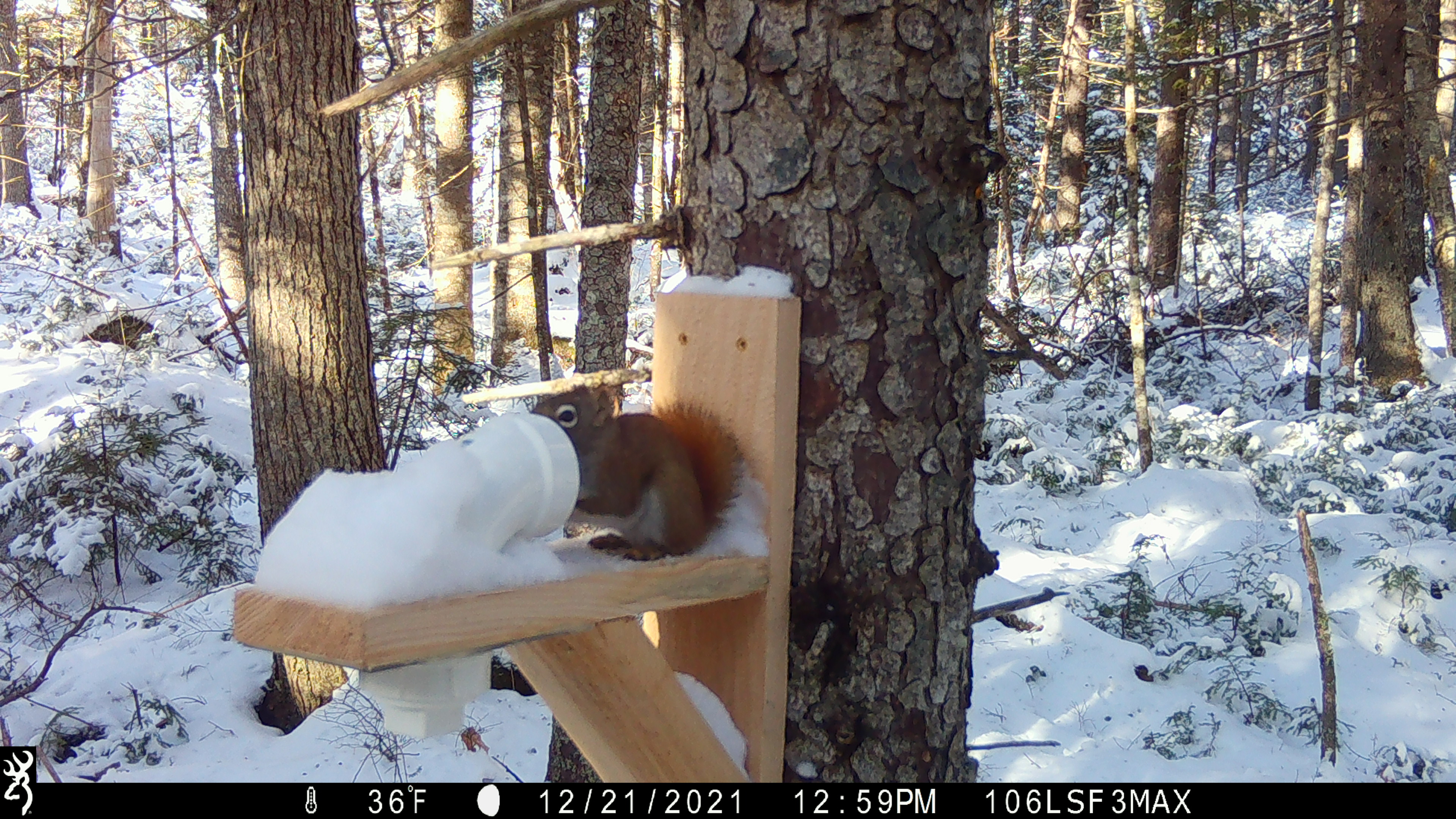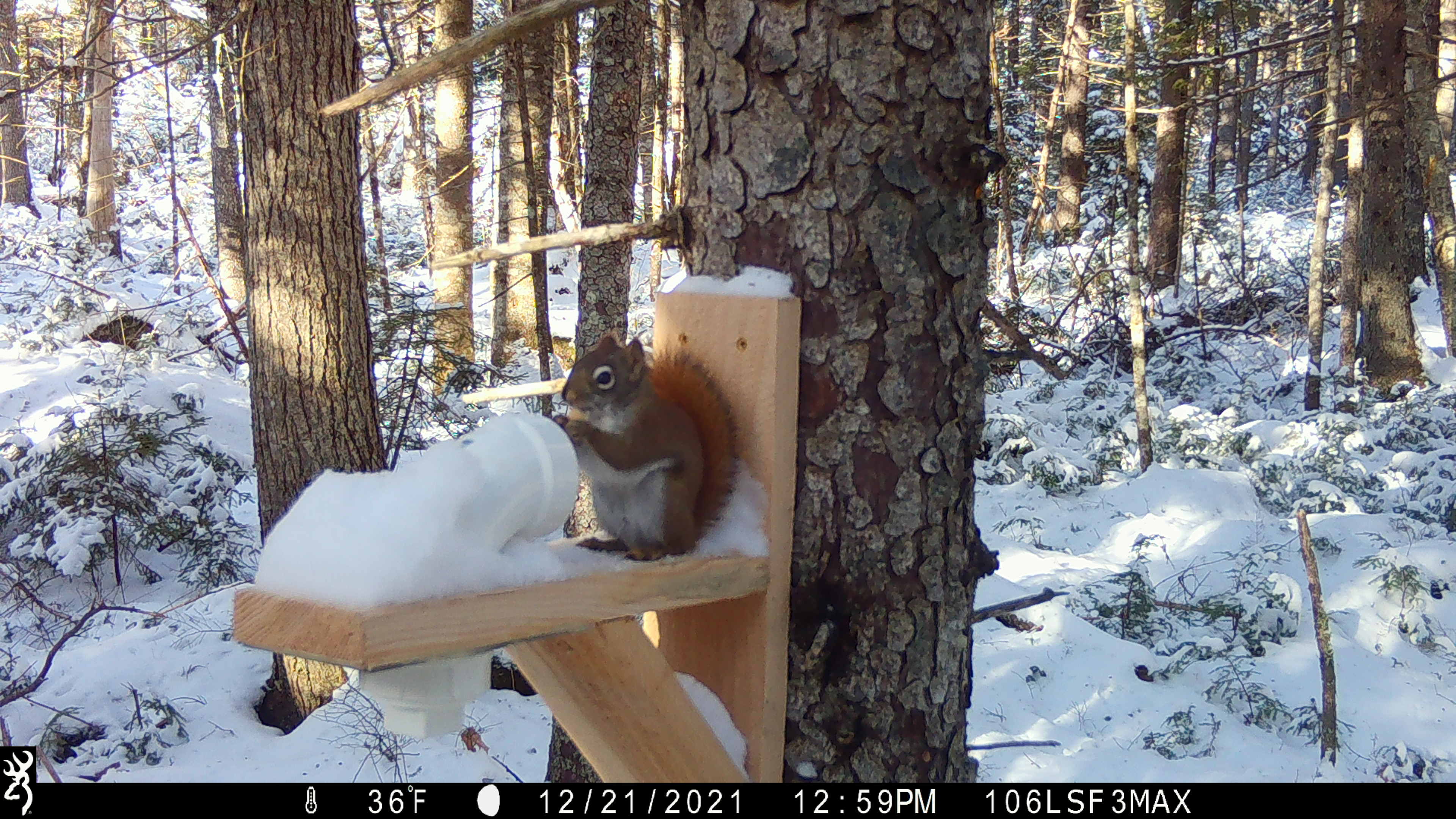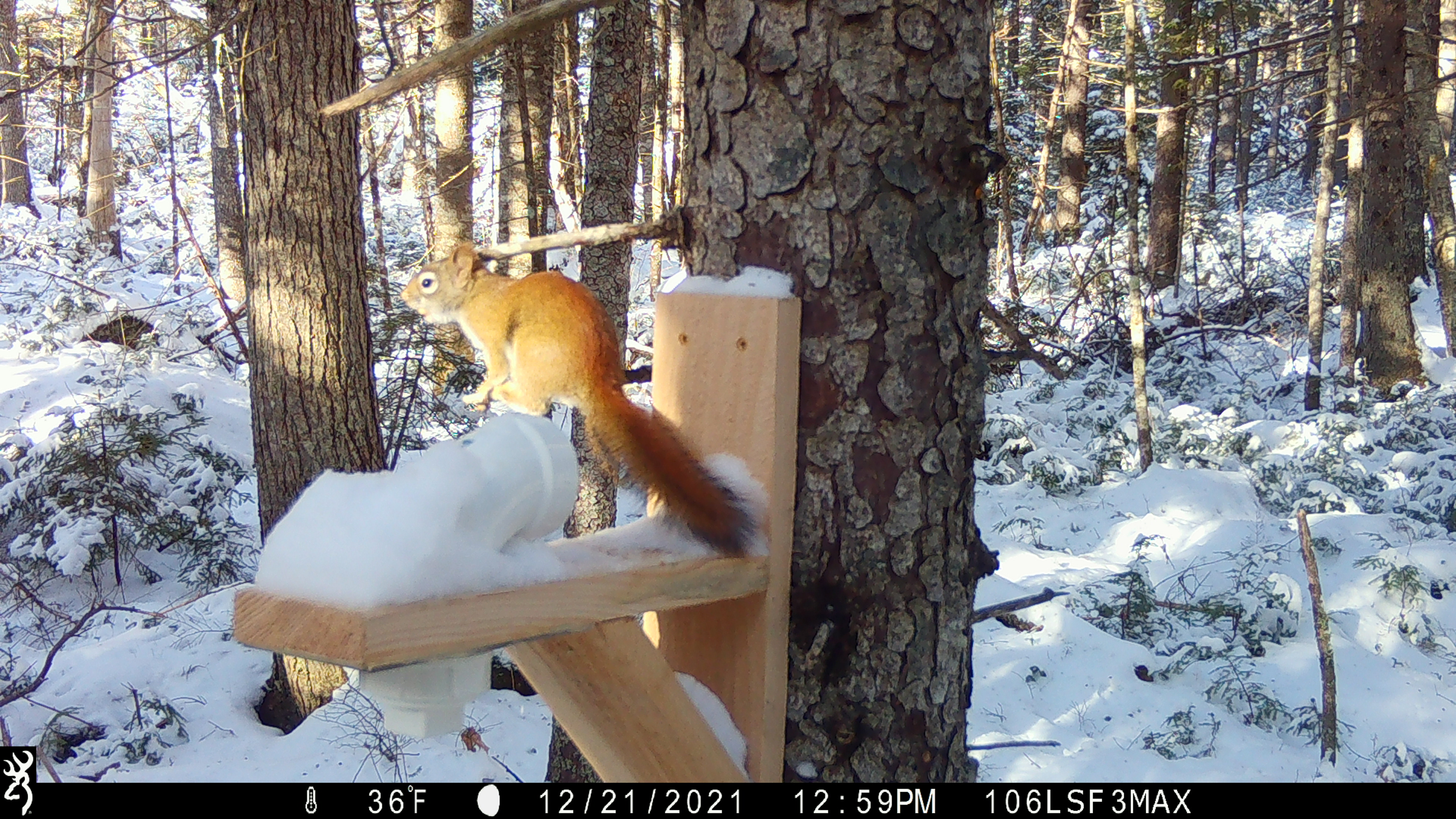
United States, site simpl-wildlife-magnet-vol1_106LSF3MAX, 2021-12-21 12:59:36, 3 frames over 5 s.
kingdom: Animalia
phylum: Chordata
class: Mammalia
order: Rodentia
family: Sciuridae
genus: Tamiasciurus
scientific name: Tamiasciurus hudsonicus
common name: red squirrel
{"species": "red squirrel (Tamiasciurus hudsonicus)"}